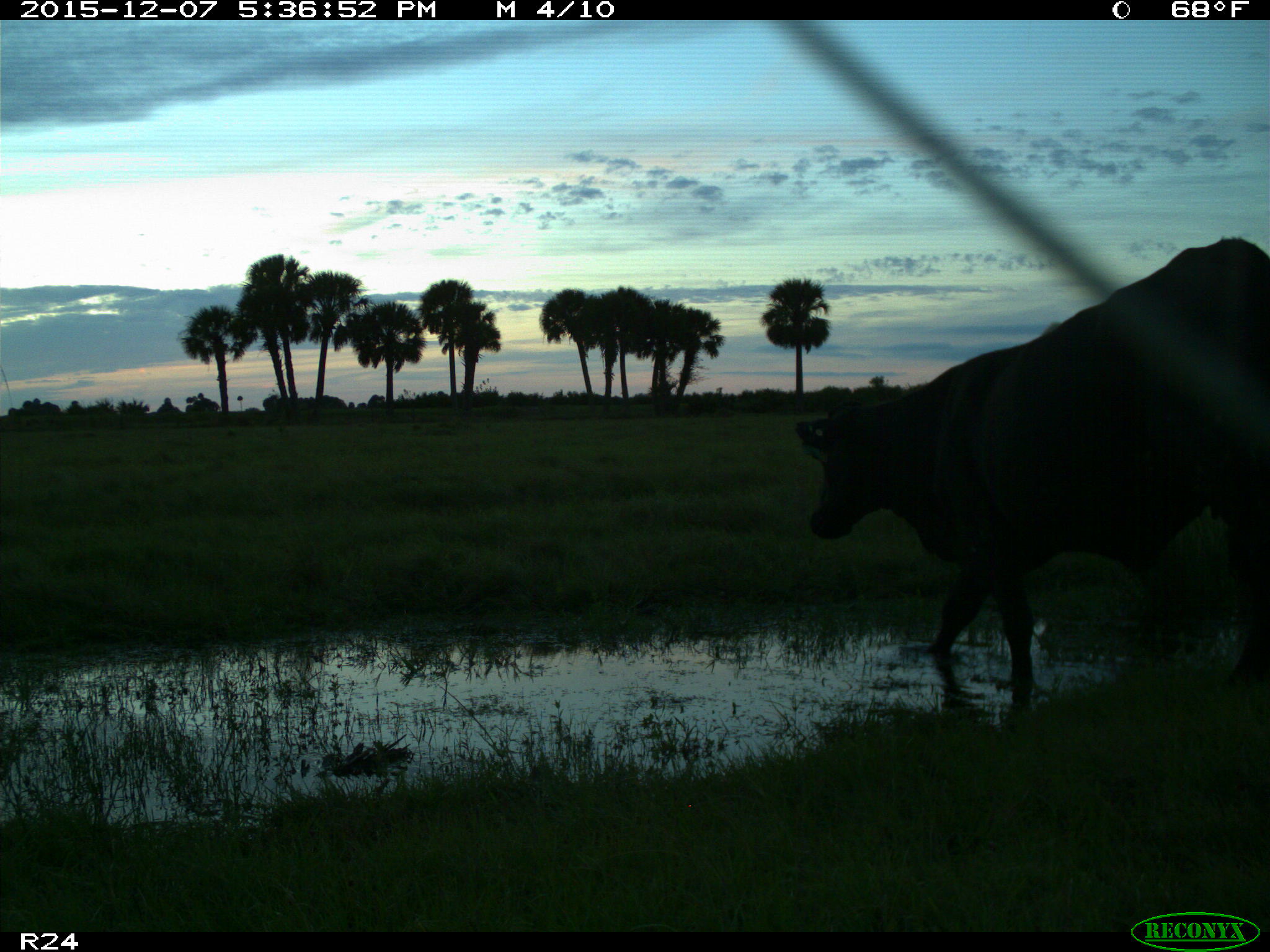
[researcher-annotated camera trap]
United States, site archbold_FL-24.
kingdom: Animalia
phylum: Chordata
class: Mammalia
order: Artiodactyla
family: Bovidae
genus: Bos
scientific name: Bos taurus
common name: domestic cow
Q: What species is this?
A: Bos taurus (domestic cow).